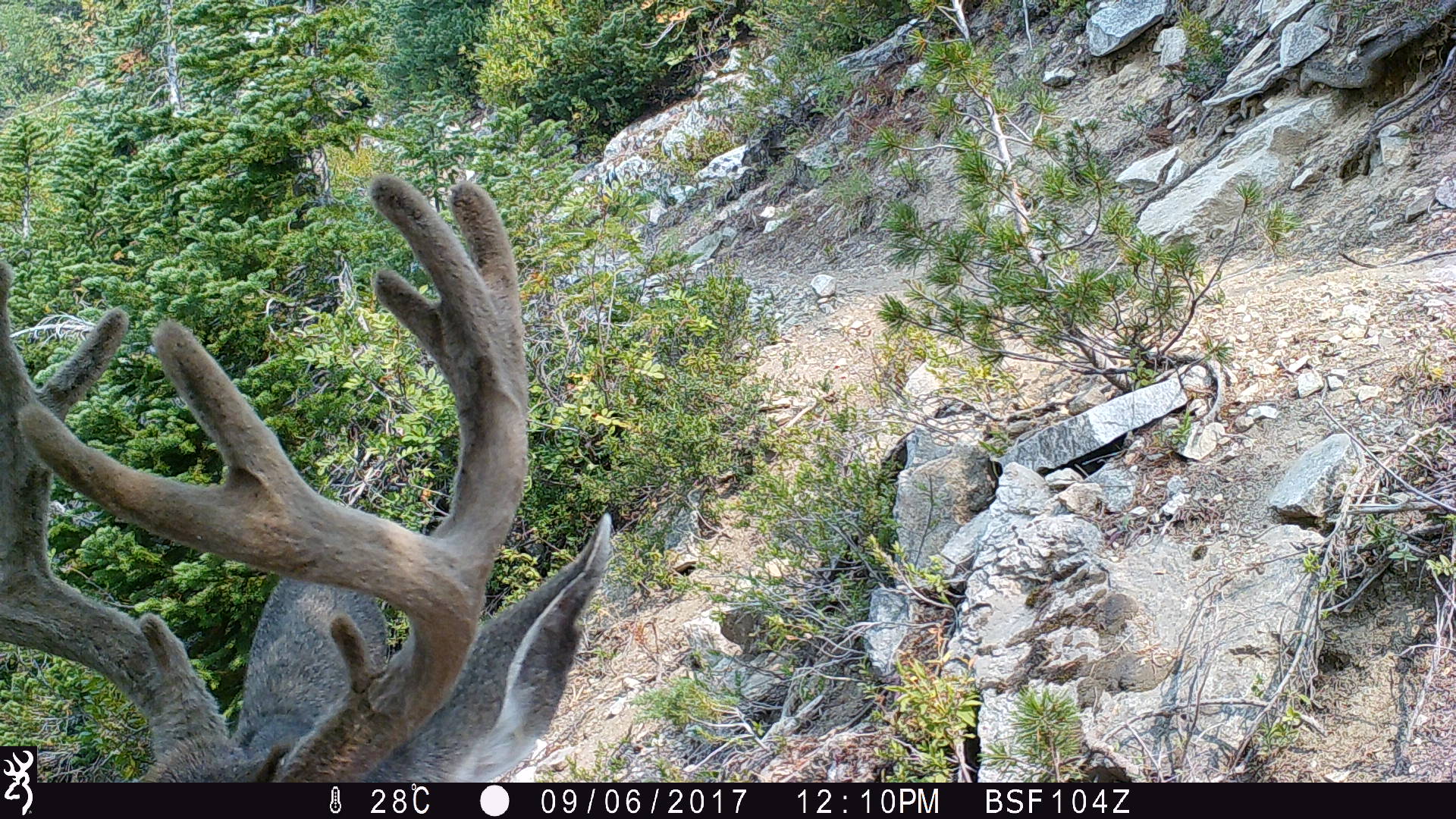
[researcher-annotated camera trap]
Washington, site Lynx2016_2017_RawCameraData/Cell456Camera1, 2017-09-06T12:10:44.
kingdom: Animalia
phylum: Chordata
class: Mammalia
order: Artiodactyla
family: Cervidae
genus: Odocoileus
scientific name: Odocoileus hemionus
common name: mule deer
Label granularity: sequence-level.